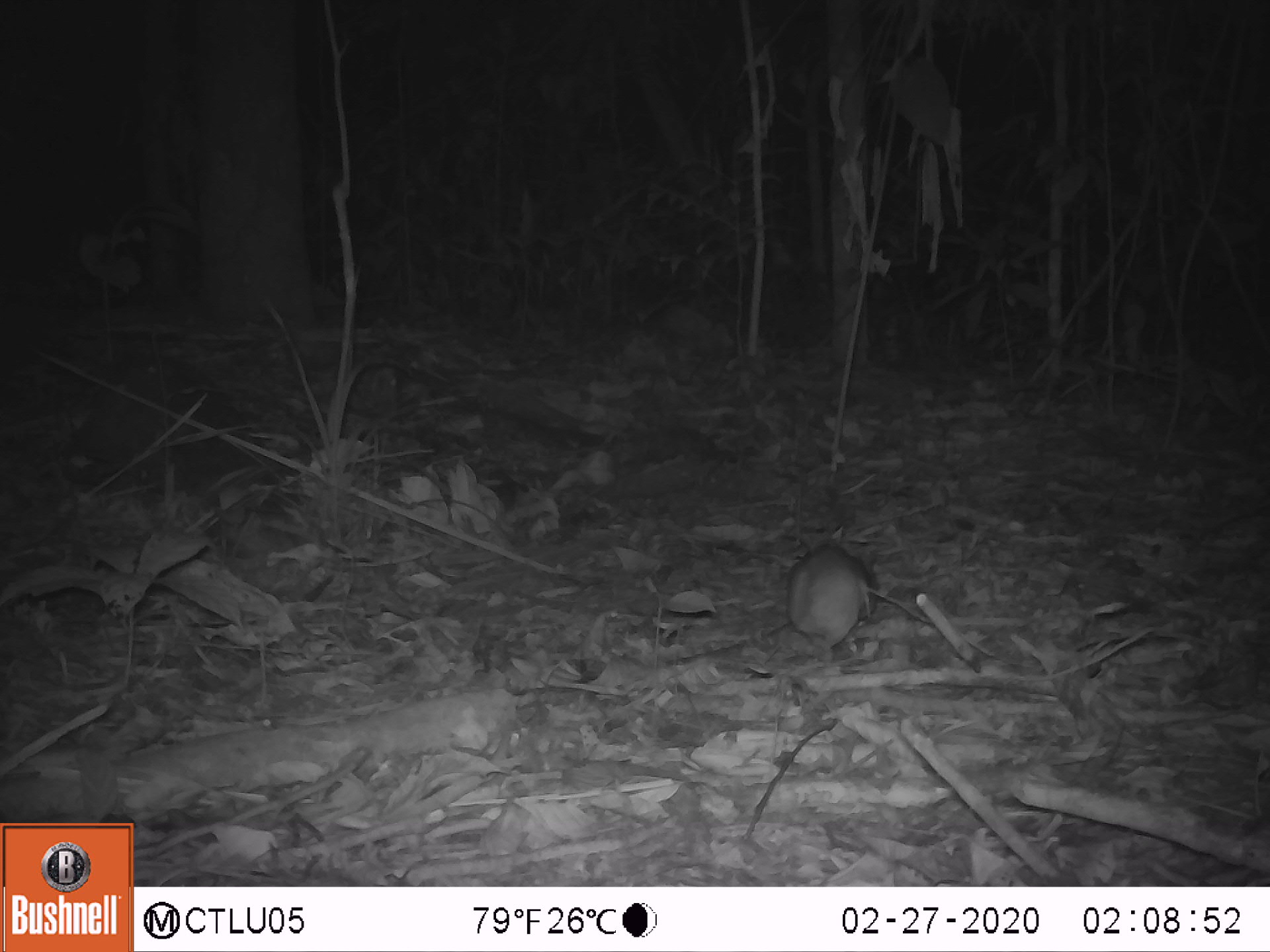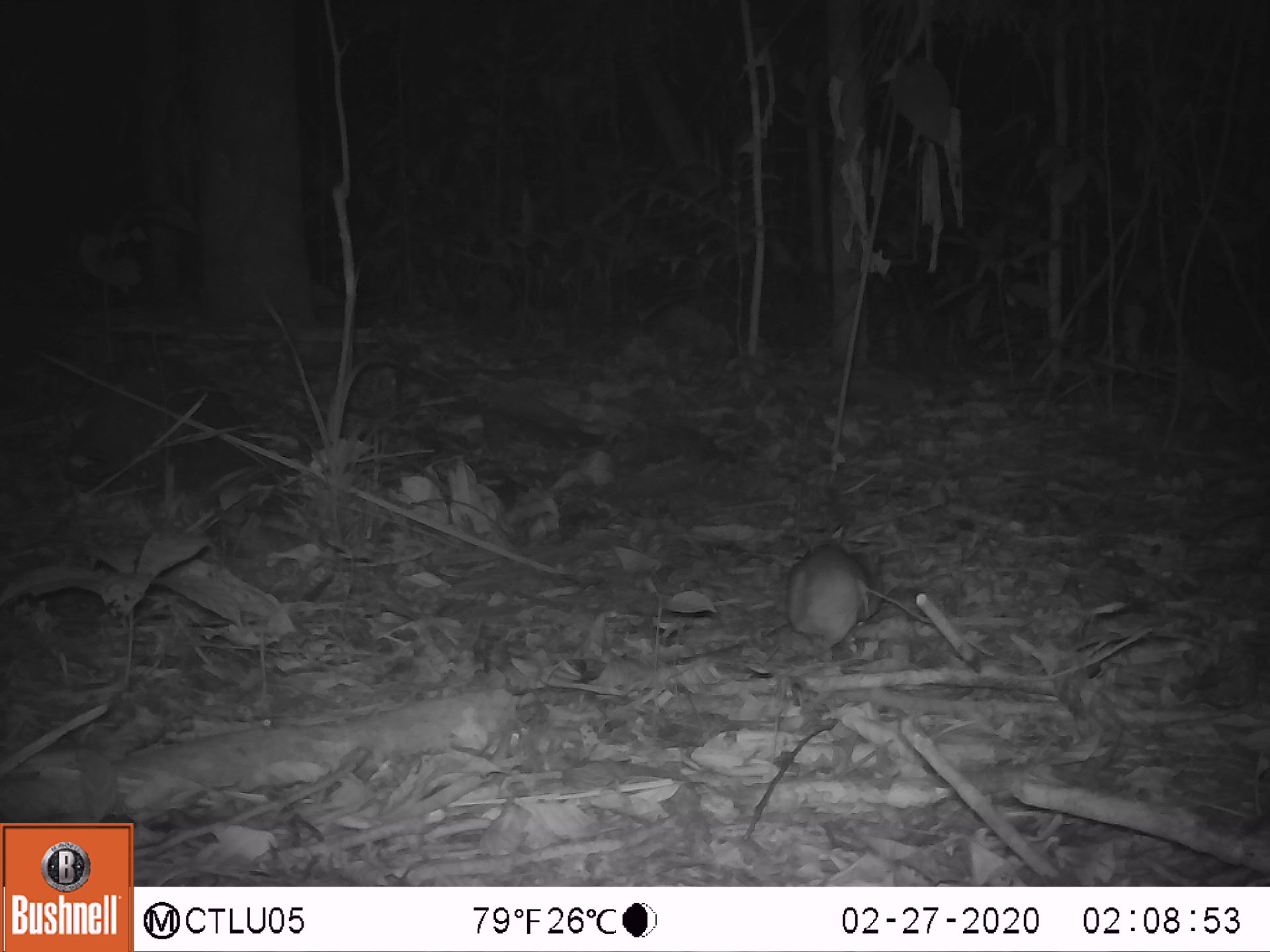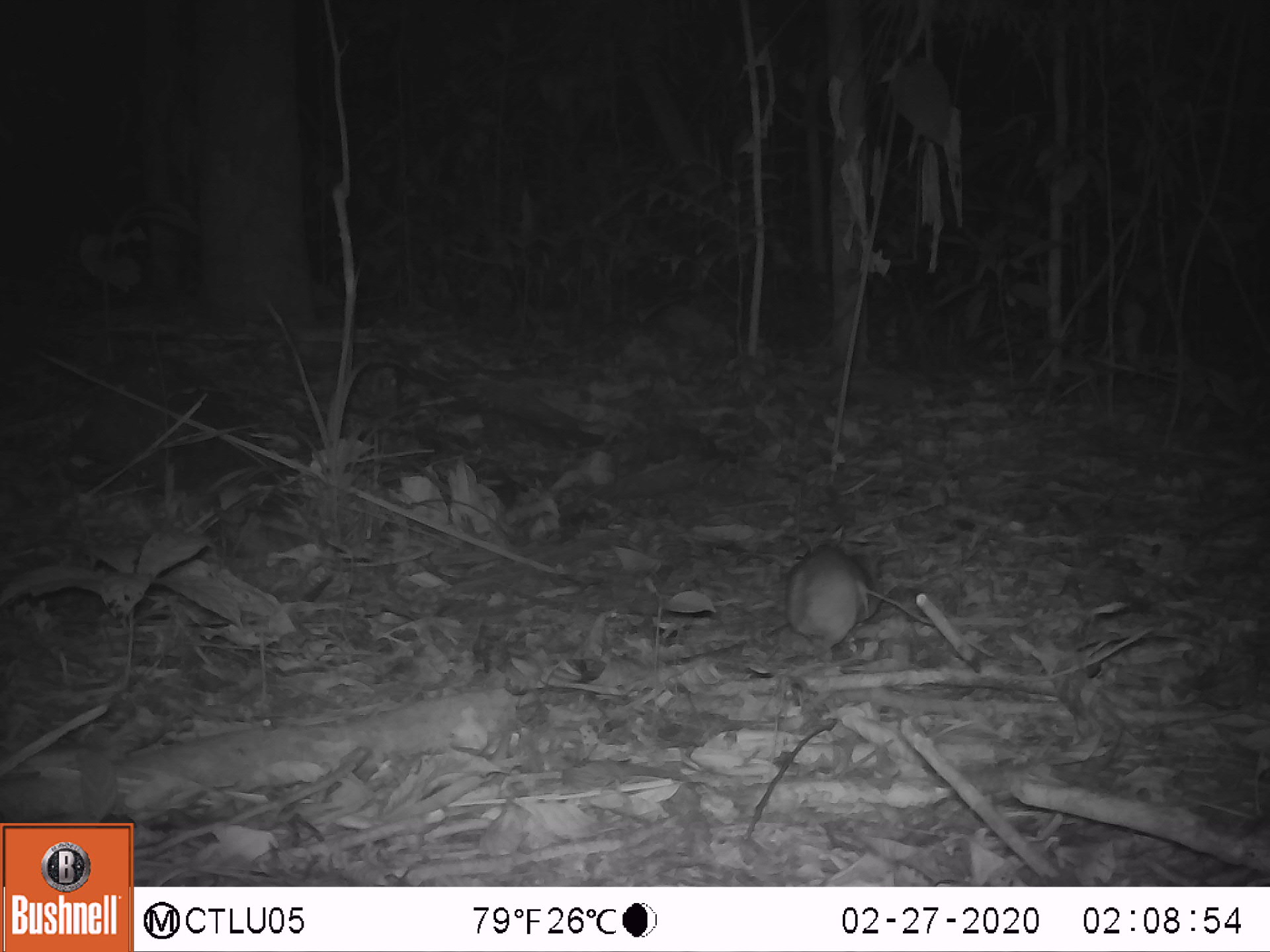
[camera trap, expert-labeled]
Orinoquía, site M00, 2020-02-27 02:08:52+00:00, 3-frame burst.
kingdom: Animalia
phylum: Chordata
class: Mammalia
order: Rodentia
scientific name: Rodentia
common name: rodent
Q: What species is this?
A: Rodent (Rodentia).